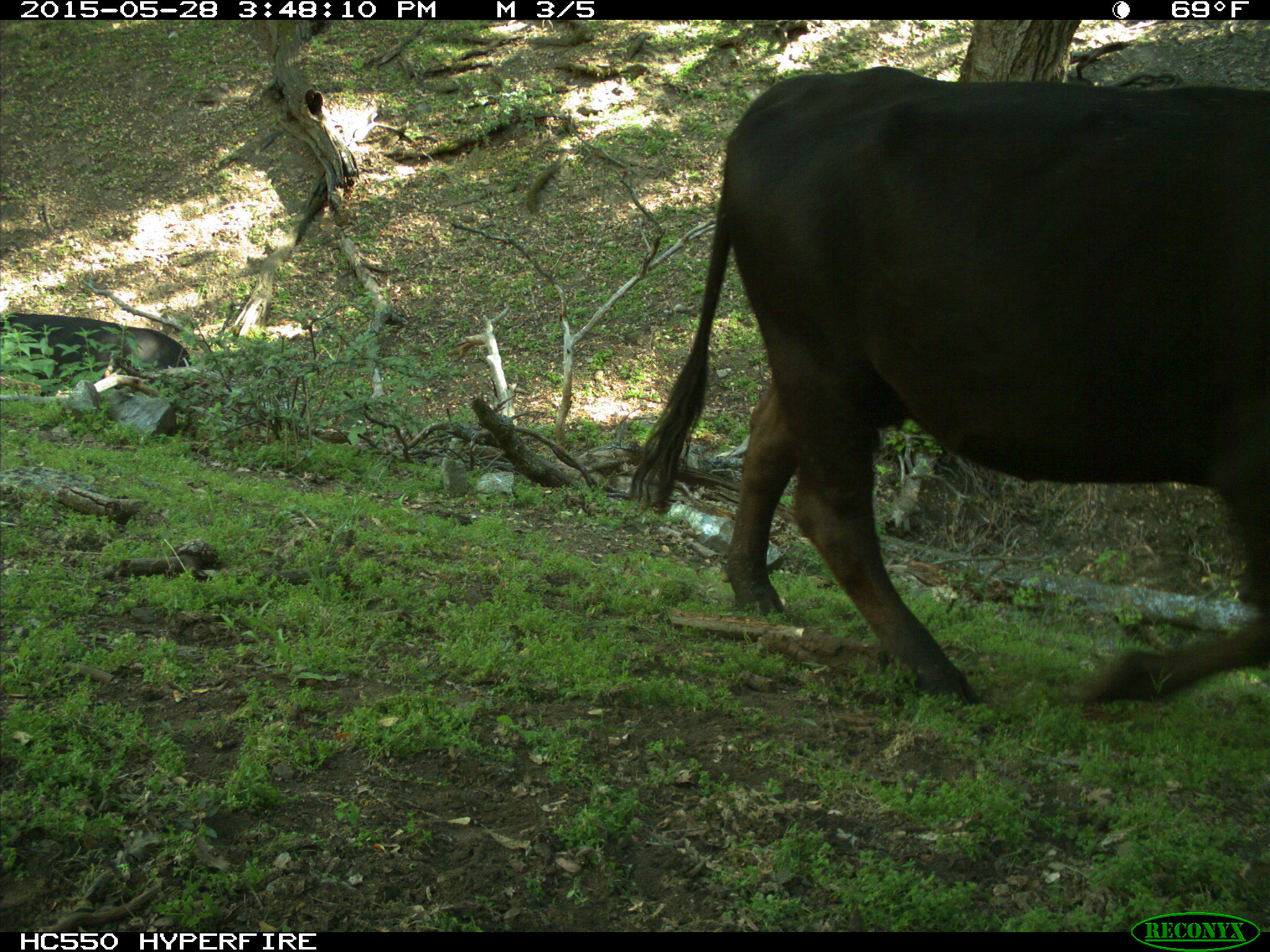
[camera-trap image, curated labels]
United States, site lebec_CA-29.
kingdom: Animalia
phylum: Chordata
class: Mammalia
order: Artiodactyla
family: Bovidae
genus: Bos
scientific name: Bos taurus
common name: domestic cow